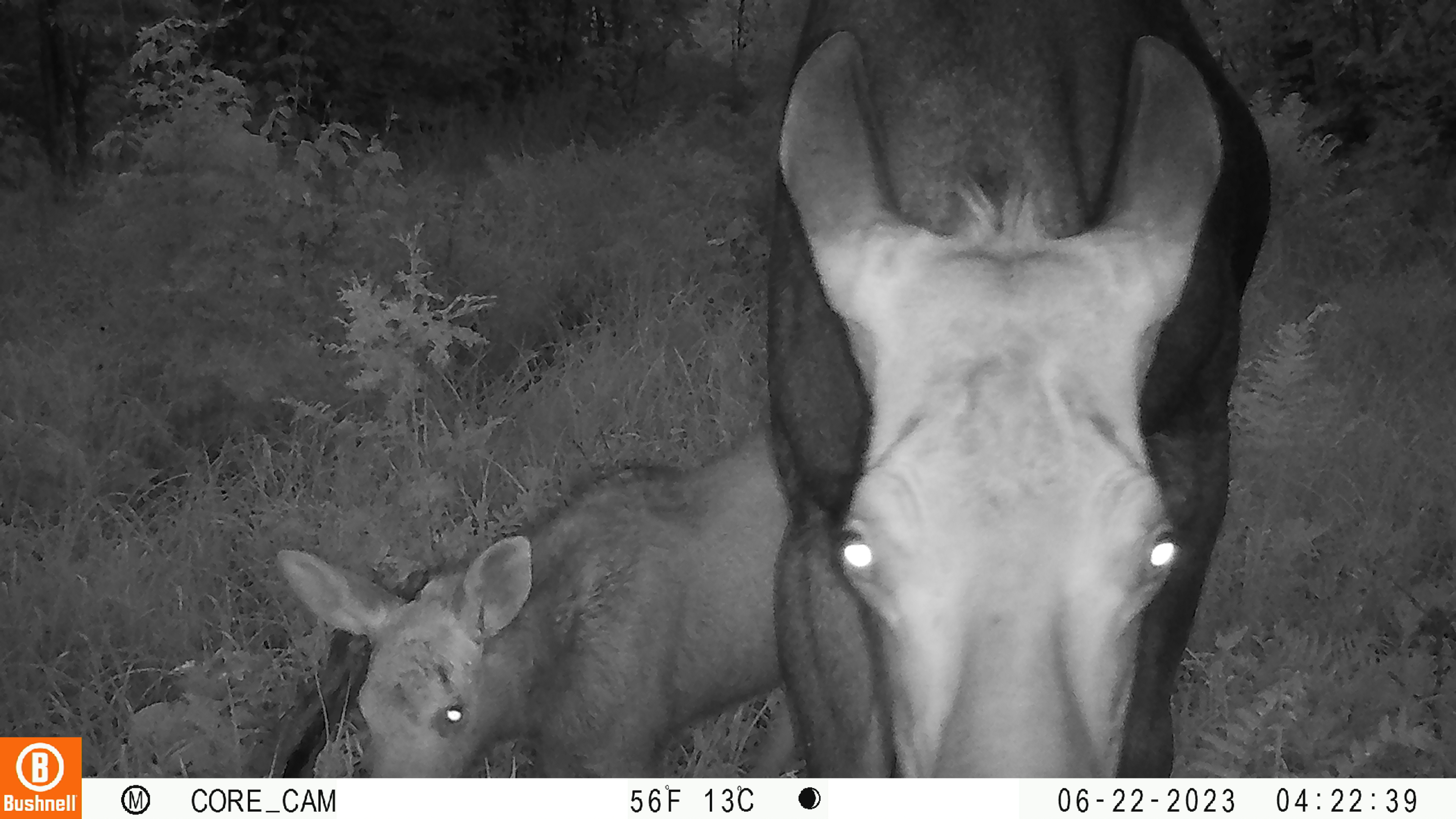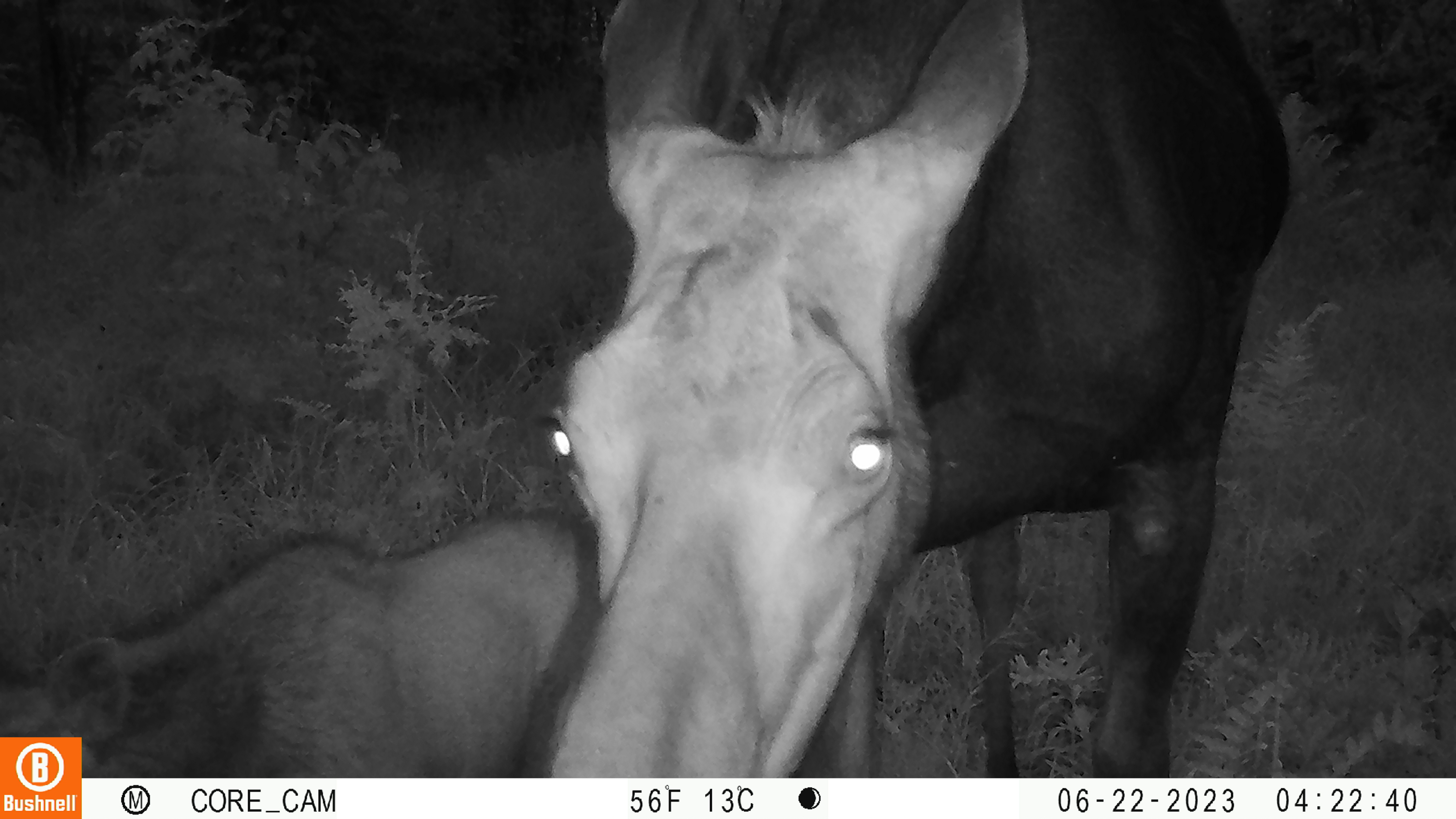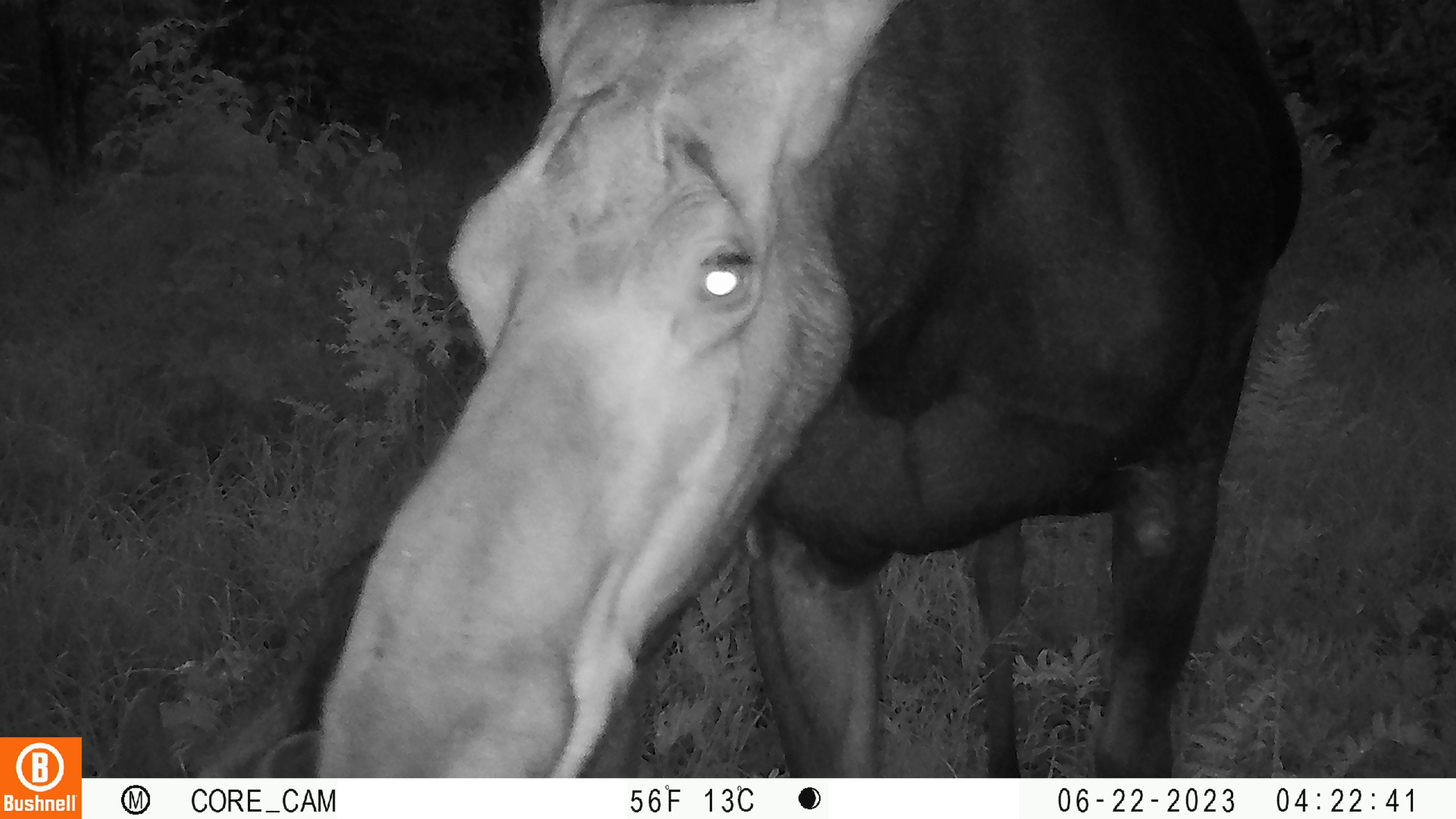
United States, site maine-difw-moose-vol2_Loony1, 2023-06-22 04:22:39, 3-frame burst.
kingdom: Animalia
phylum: Chordata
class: Mammalia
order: Artiodactyla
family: Cervidae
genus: Alces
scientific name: Alces alces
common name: moose